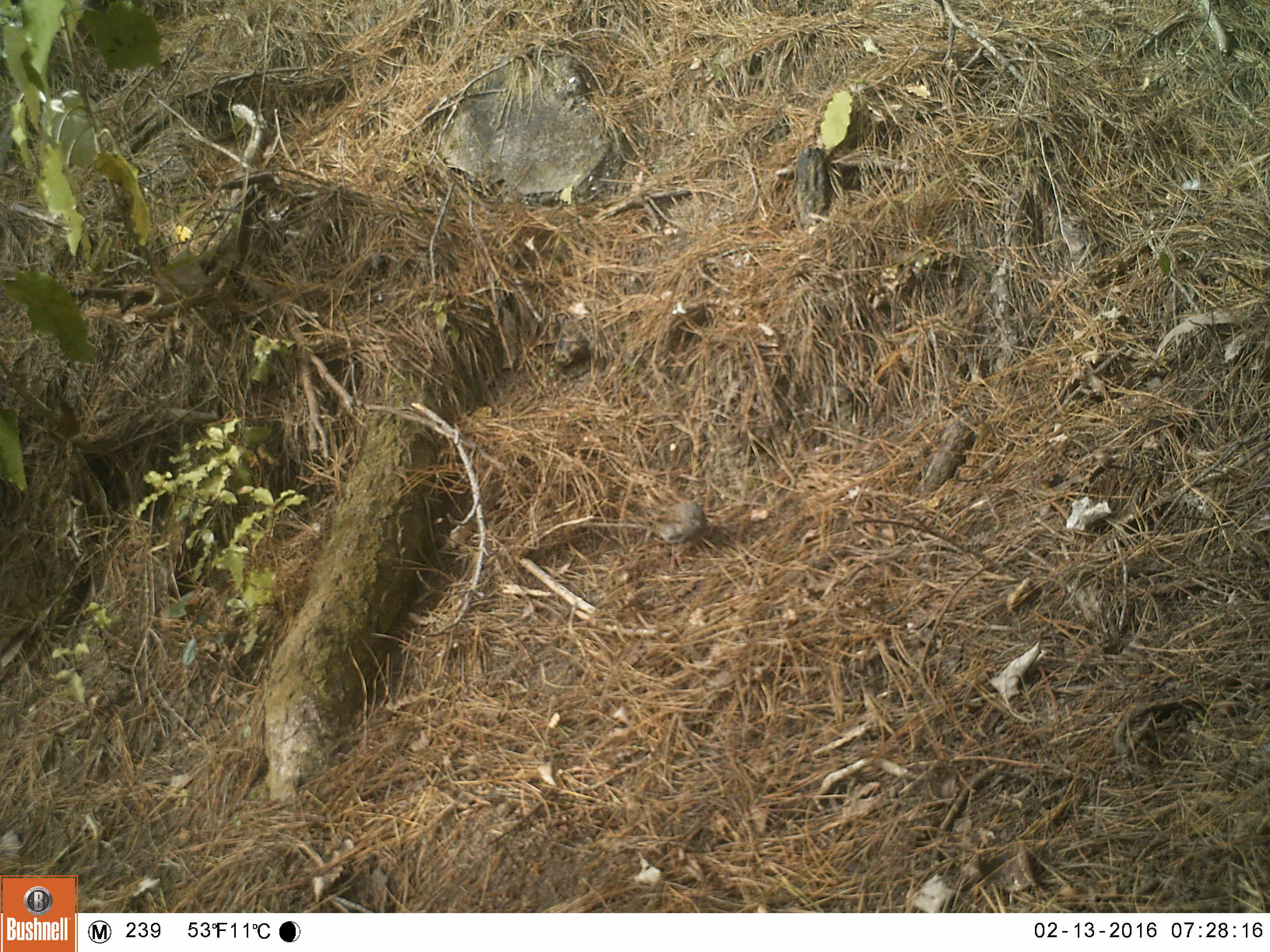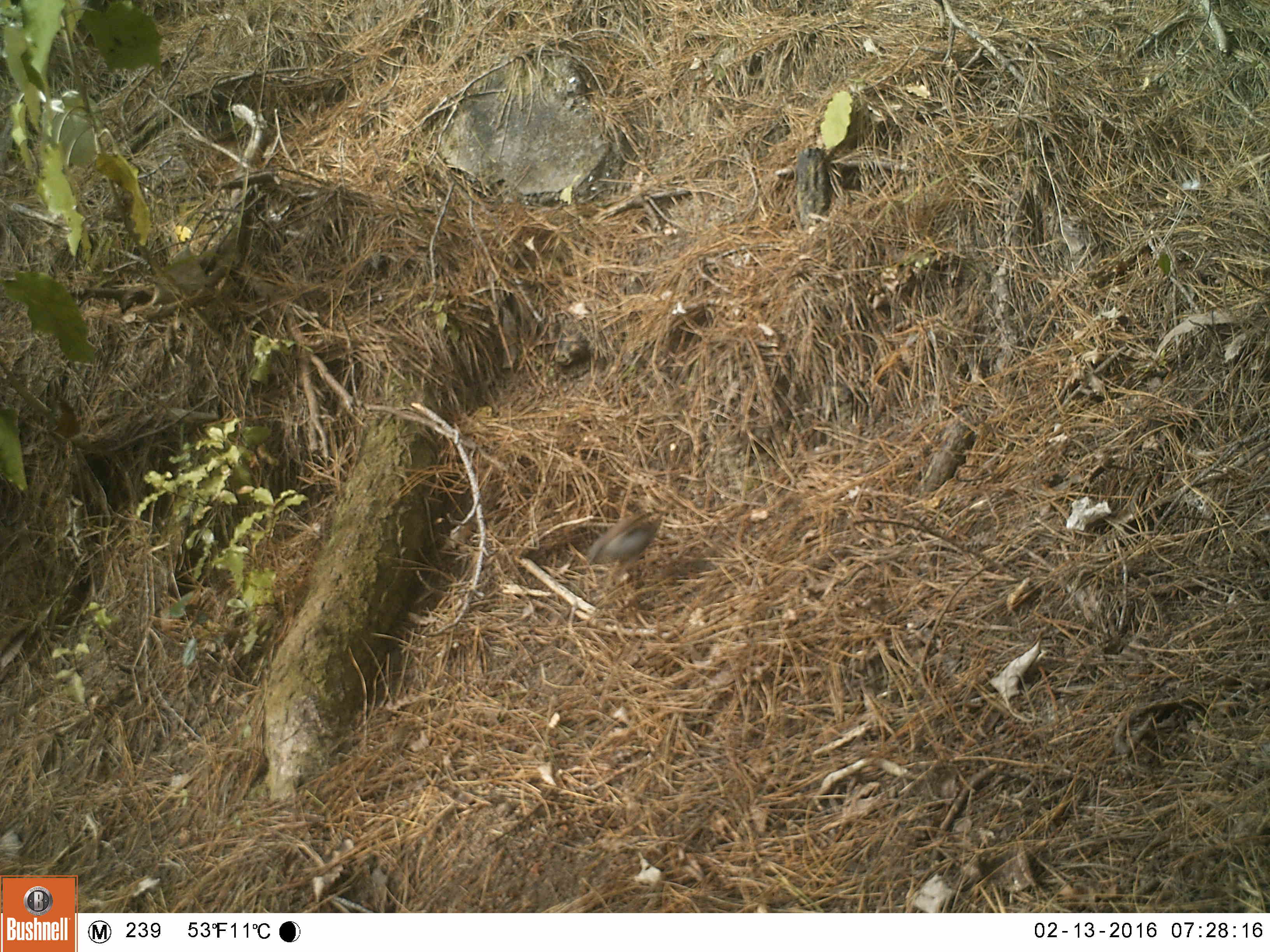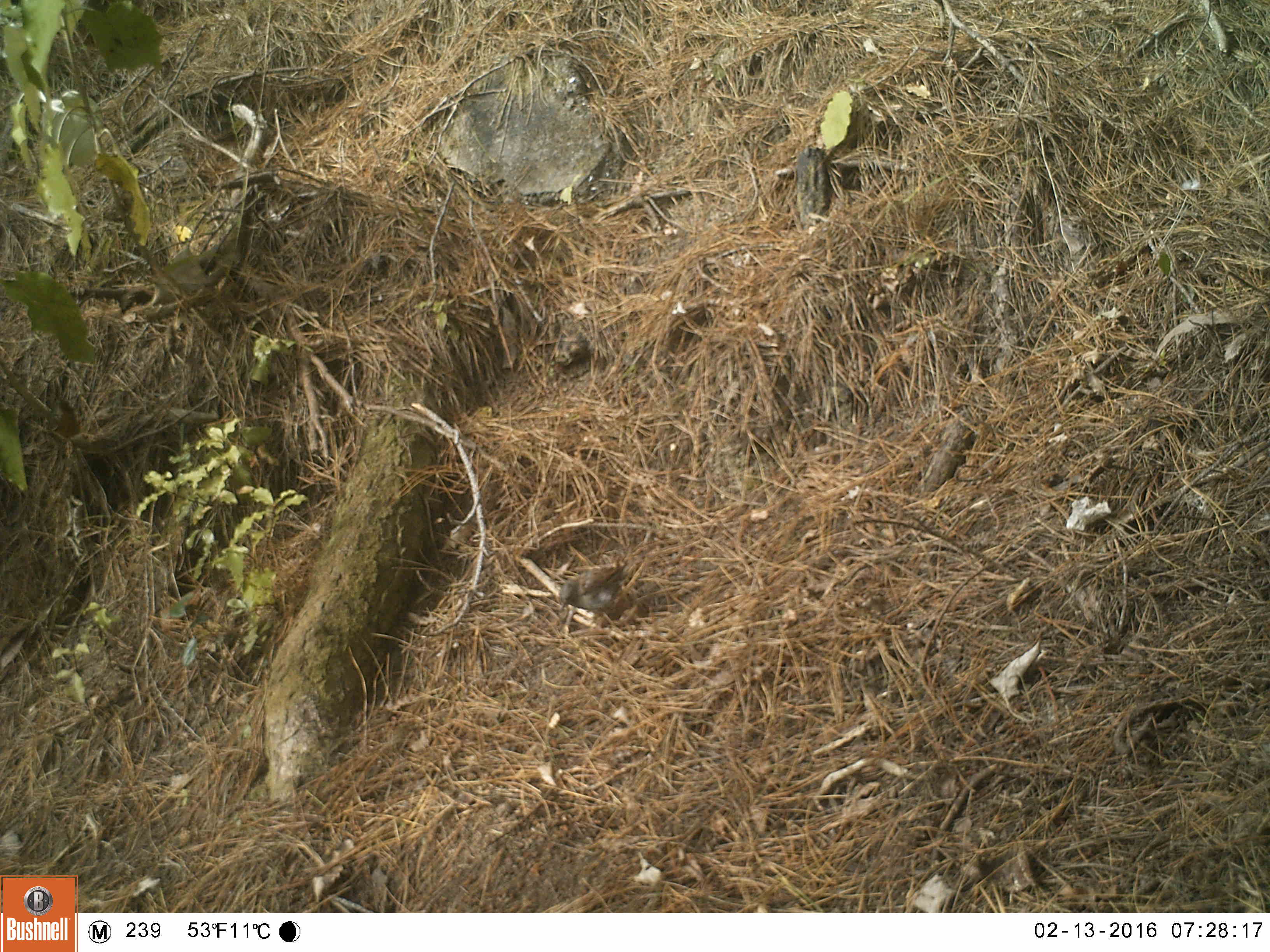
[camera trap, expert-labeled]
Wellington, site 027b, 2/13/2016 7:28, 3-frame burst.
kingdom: Animalia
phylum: Chordata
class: Aves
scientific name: Aves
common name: bird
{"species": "bird (Aves)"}